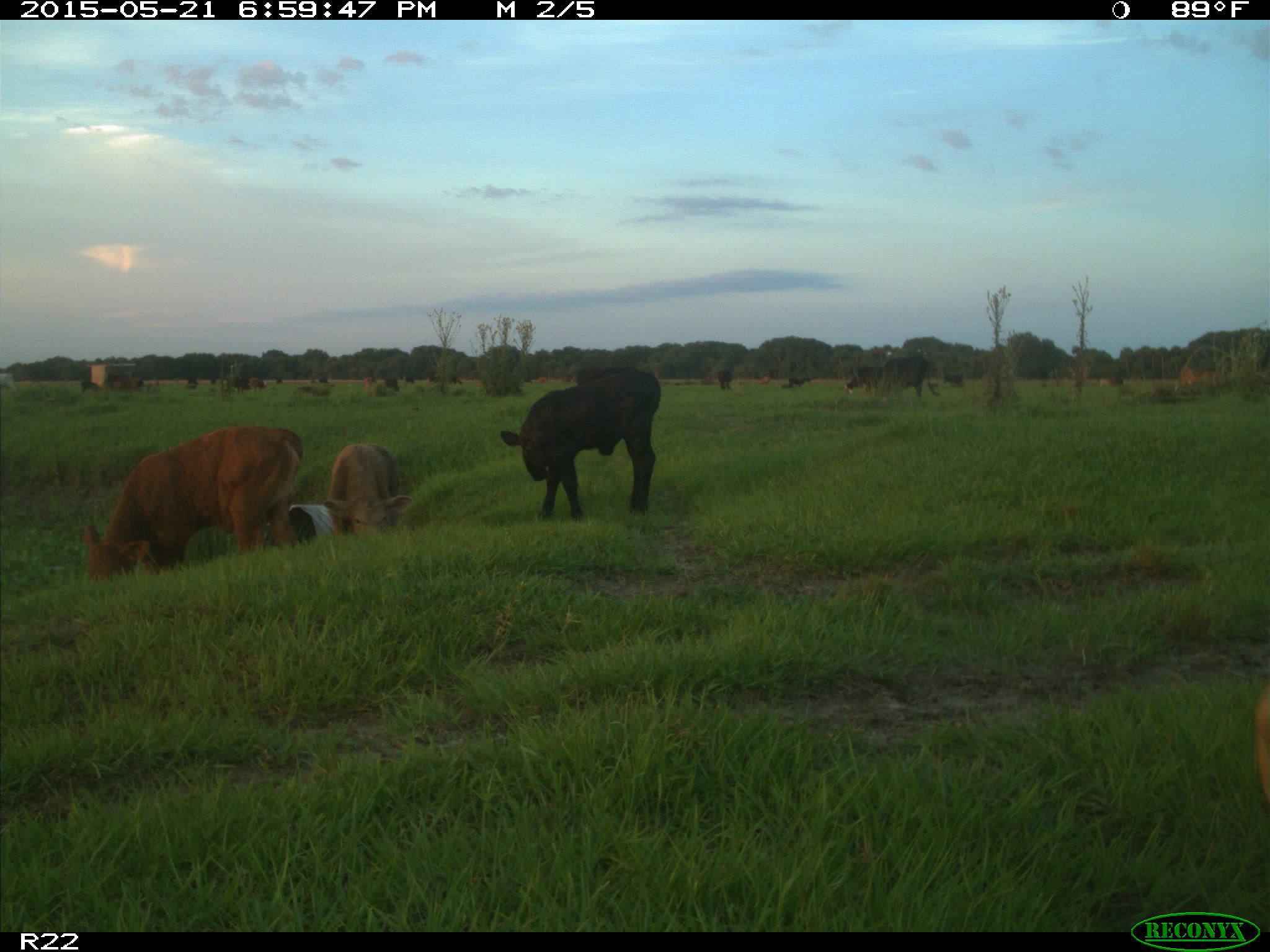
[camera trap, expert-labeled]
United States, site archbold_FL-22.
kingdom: Animalia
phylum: Chordata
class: Mammalia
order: Artiodactyla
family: Bovidae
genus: Bos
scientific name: Bos taurus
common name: domestic cow